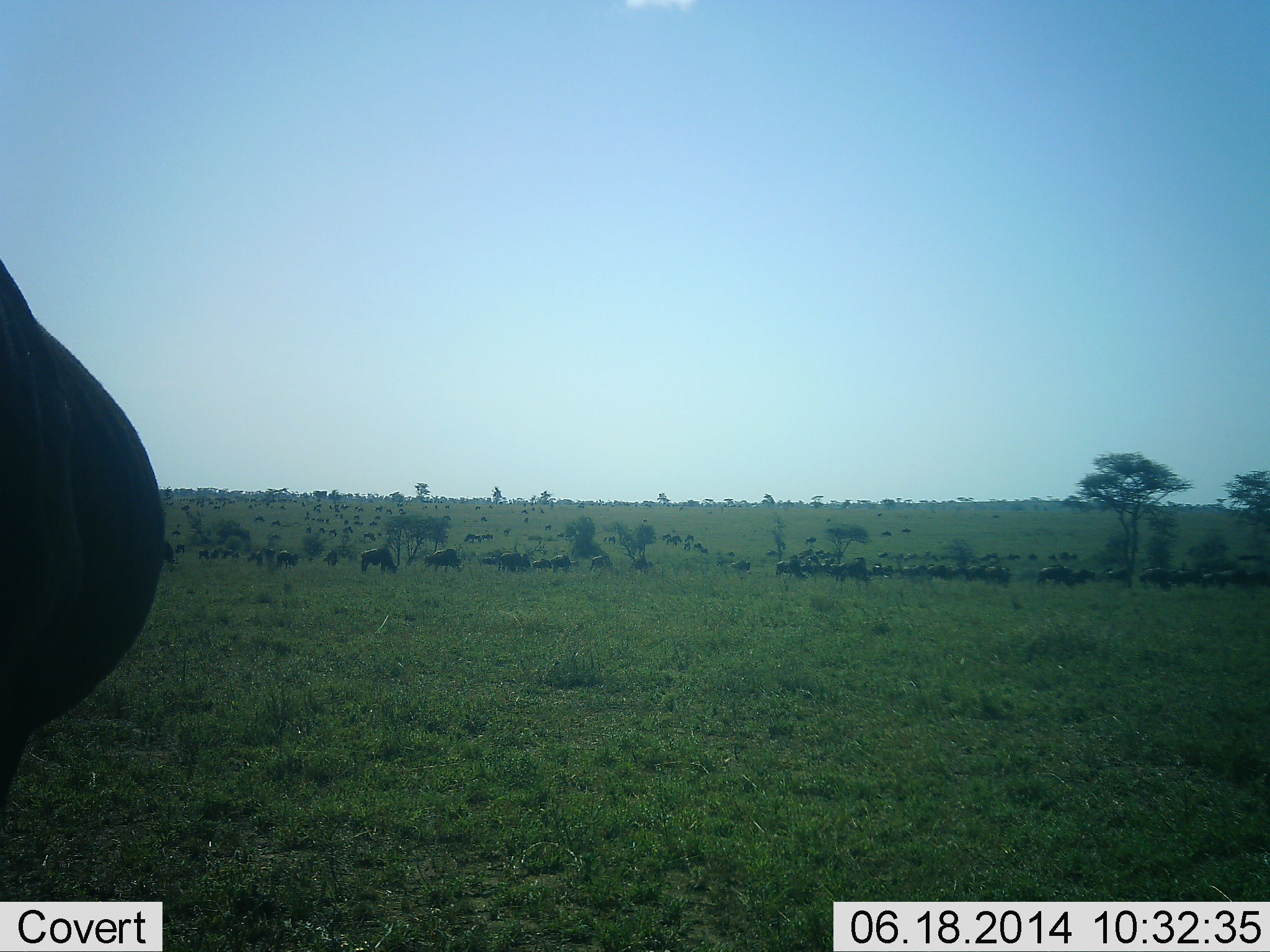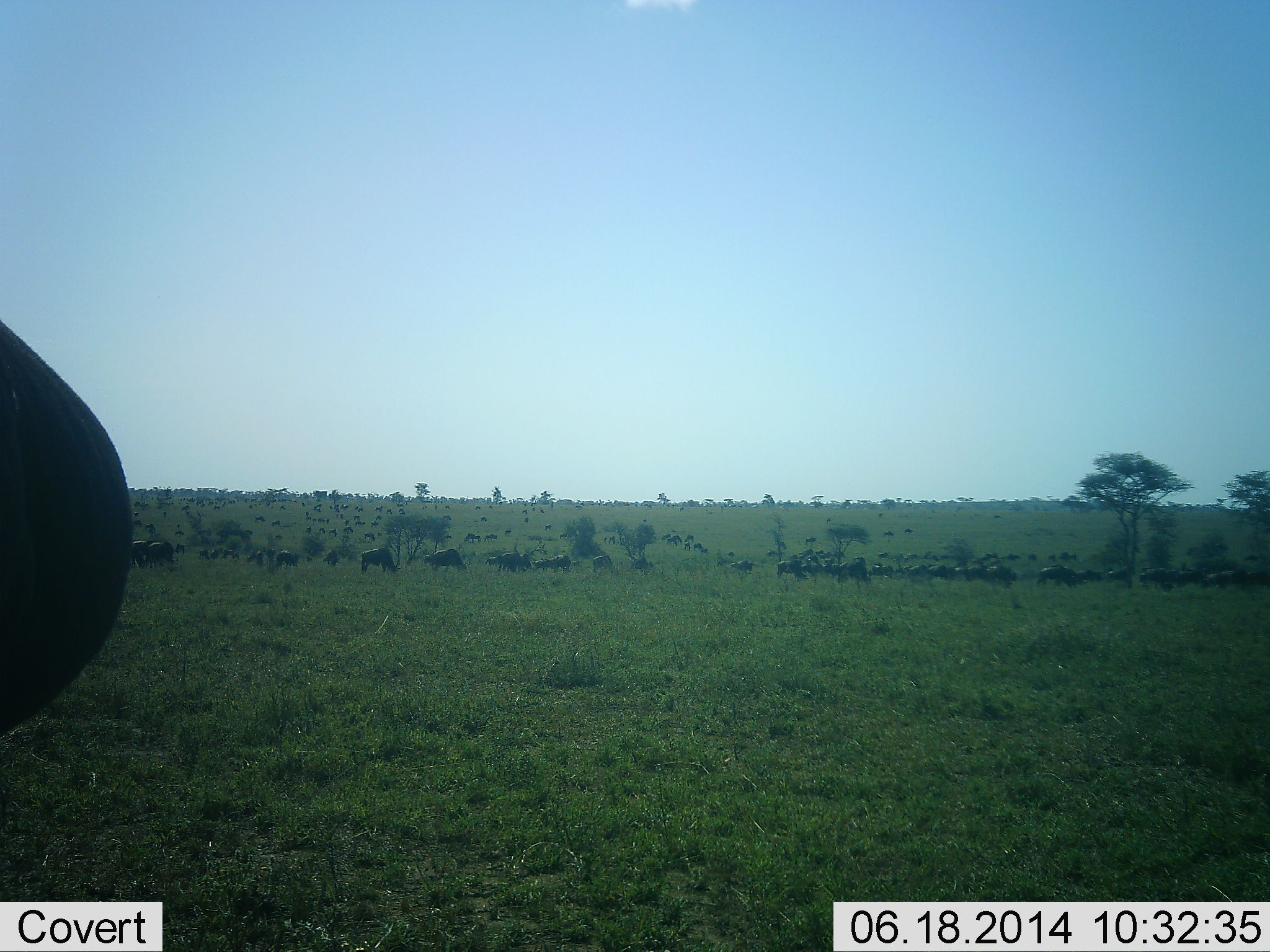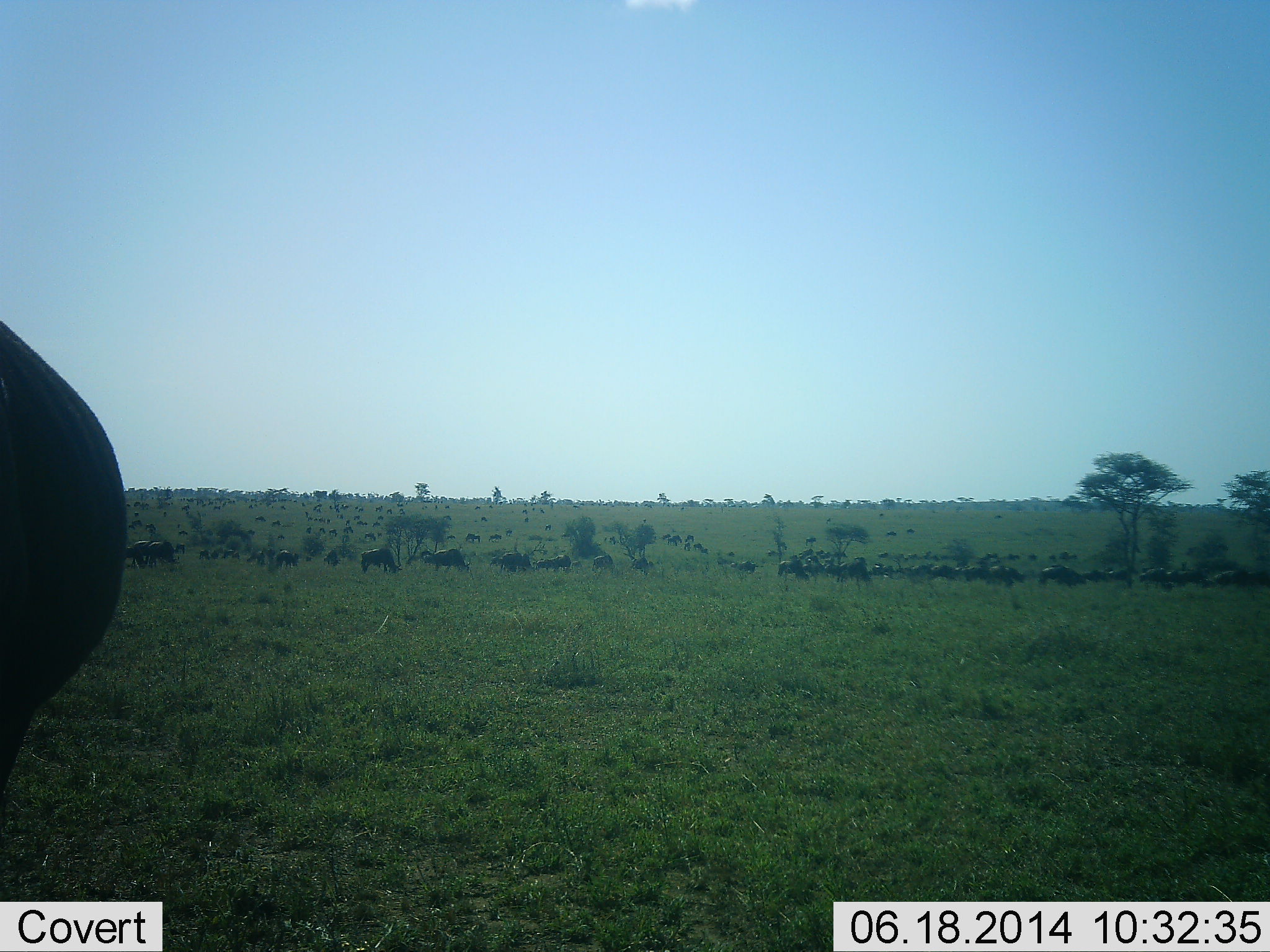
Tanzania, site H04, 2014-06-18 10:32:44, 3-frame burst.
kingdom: Animalia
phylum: Chordata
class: Mammalia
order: Artiodactyla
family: Bovidae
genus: Connochaetes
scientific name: Connochaetes taurinus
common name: blue wildebeest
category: wildebeest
Wildebeest (blue wildebeest) (Connochaetes taurinus), count 51+. Behavior (volunteer vote fractions): standing 55%, resting 9%, moving 55%, interacting 0%. Young present (vote fraction): 0%. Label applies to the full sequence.